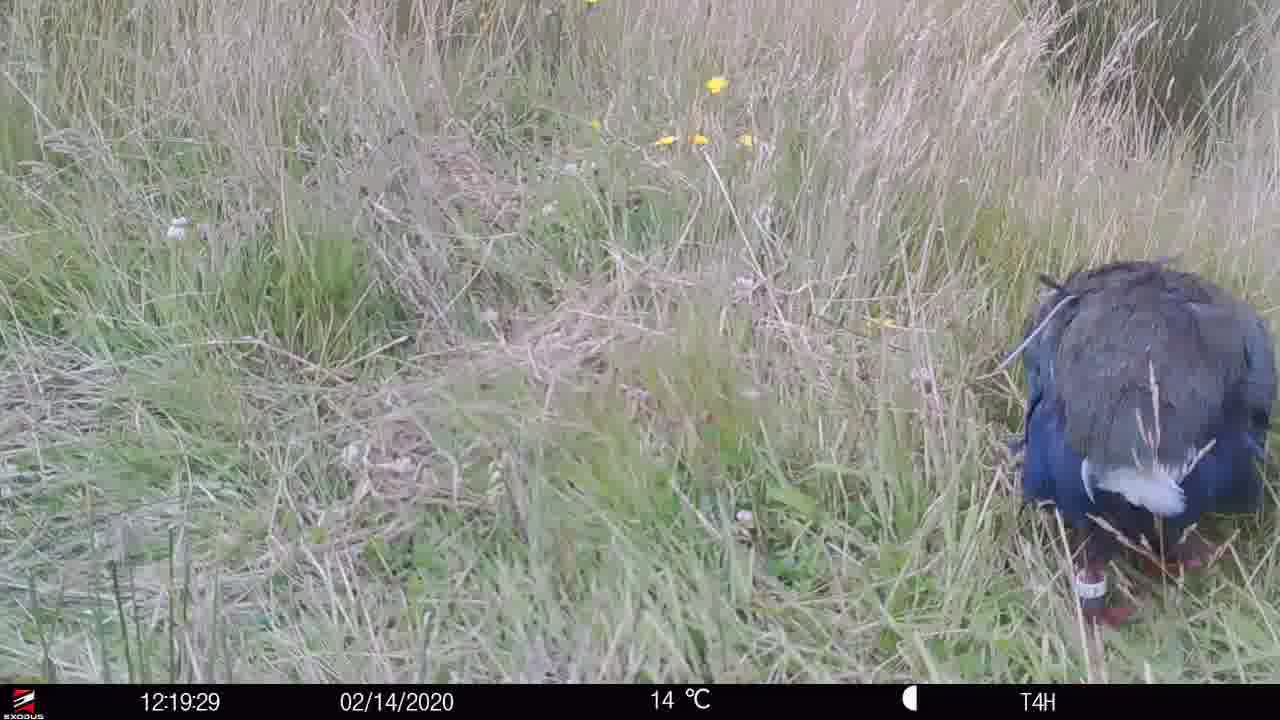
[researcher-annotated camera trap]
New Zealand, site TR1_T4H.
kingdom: Animalia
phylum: Chordata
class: Aves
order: Gruiformes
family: Rallidae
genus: Porphyrio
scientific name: Porphyrio mantelli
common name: takahe